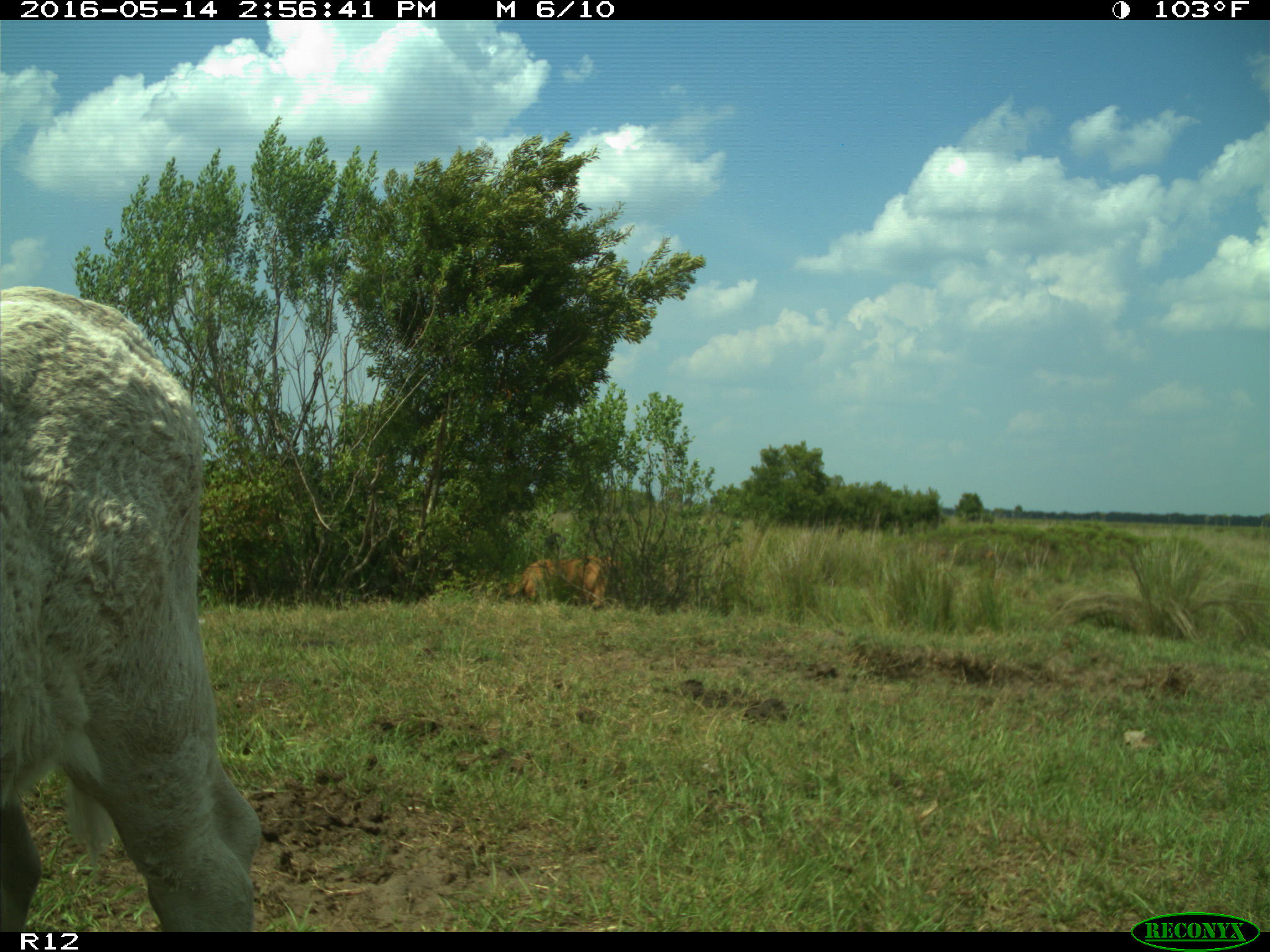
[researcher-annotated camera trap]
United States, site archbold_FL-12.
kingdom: Animalia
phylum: Chordata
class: Mammalia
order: Artiodactyla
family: Bovidae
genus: Bos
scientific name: Bos taurus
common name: domestic cow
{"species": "Bos taurus (domestic cow)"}